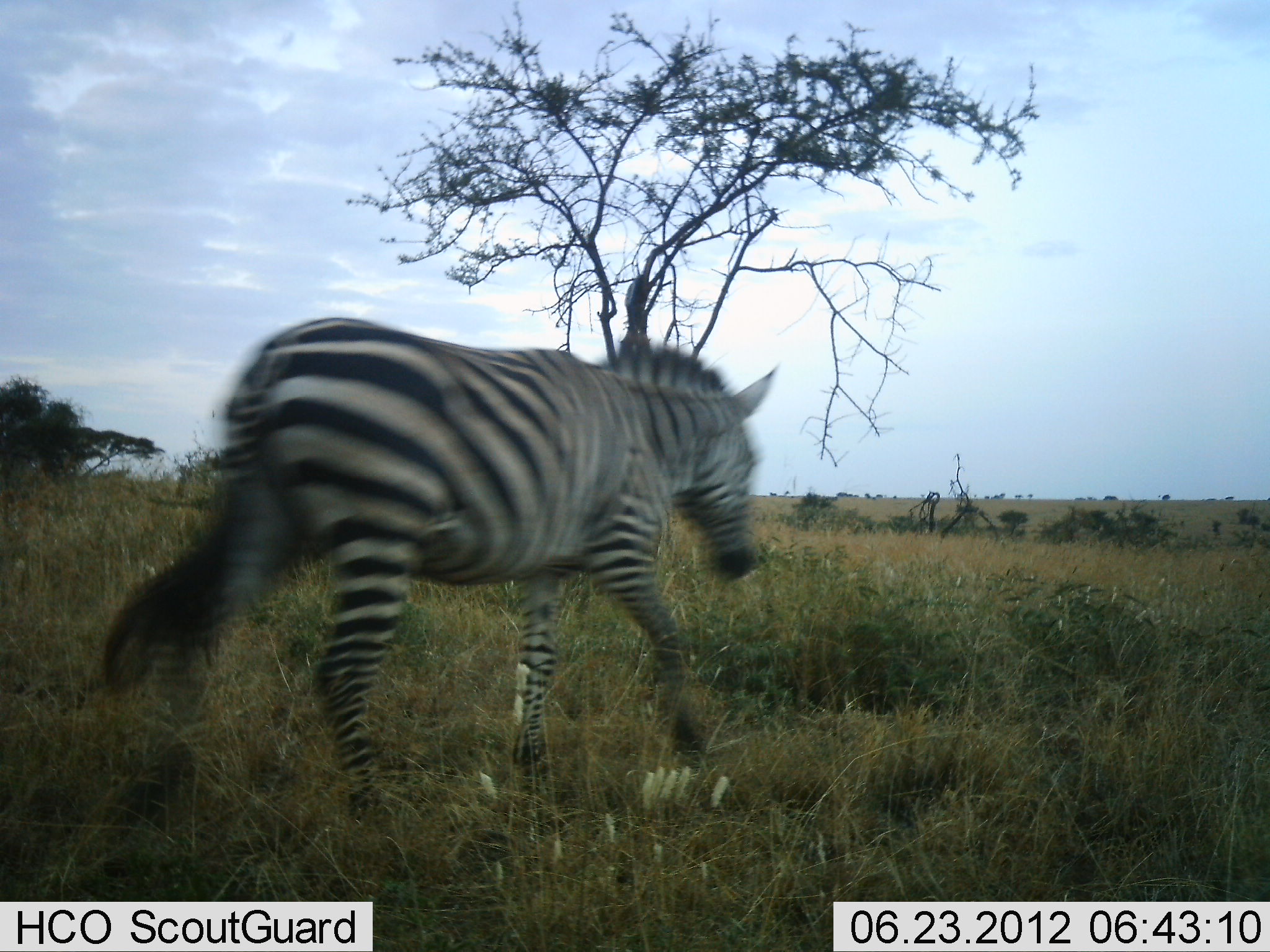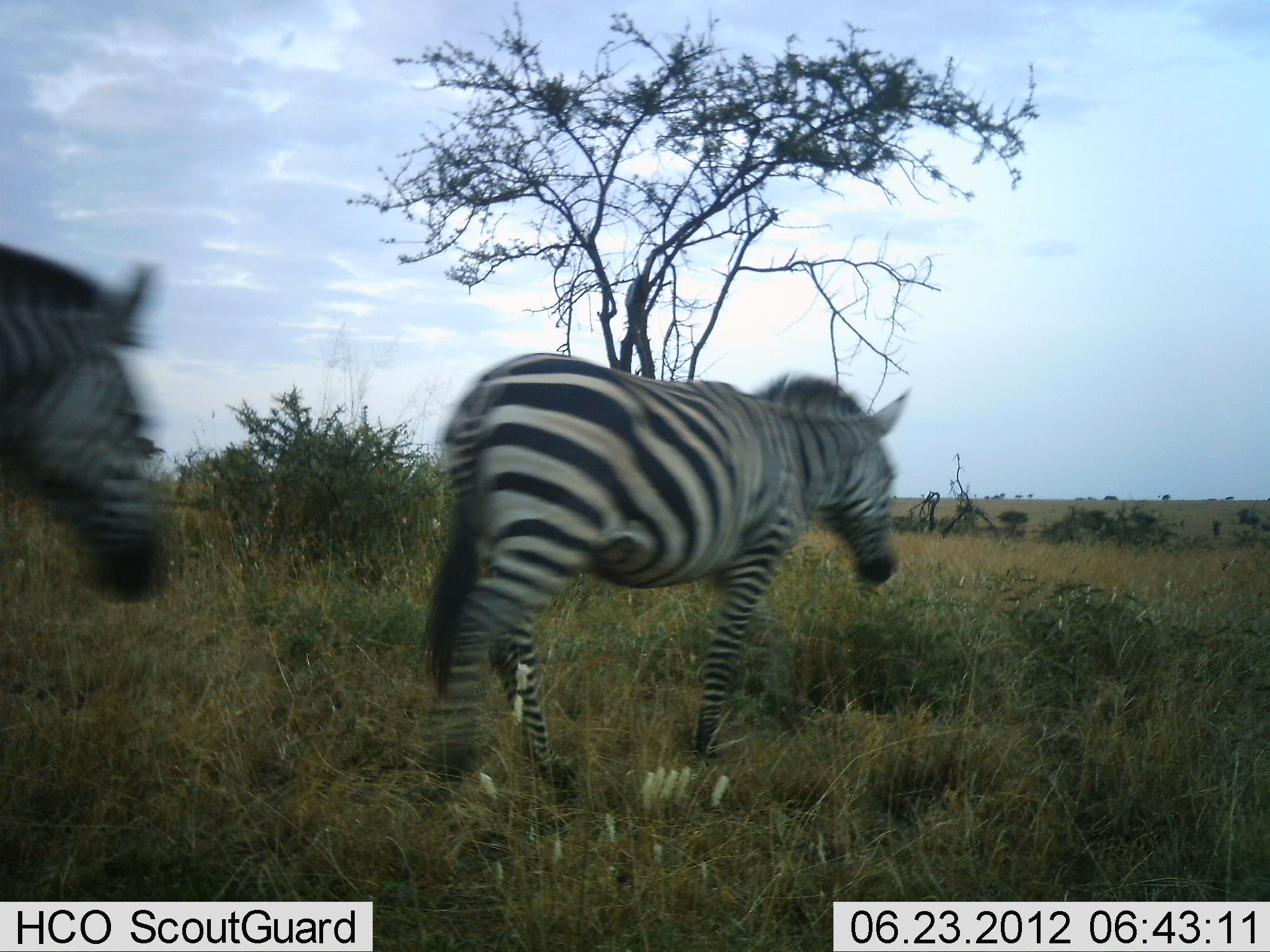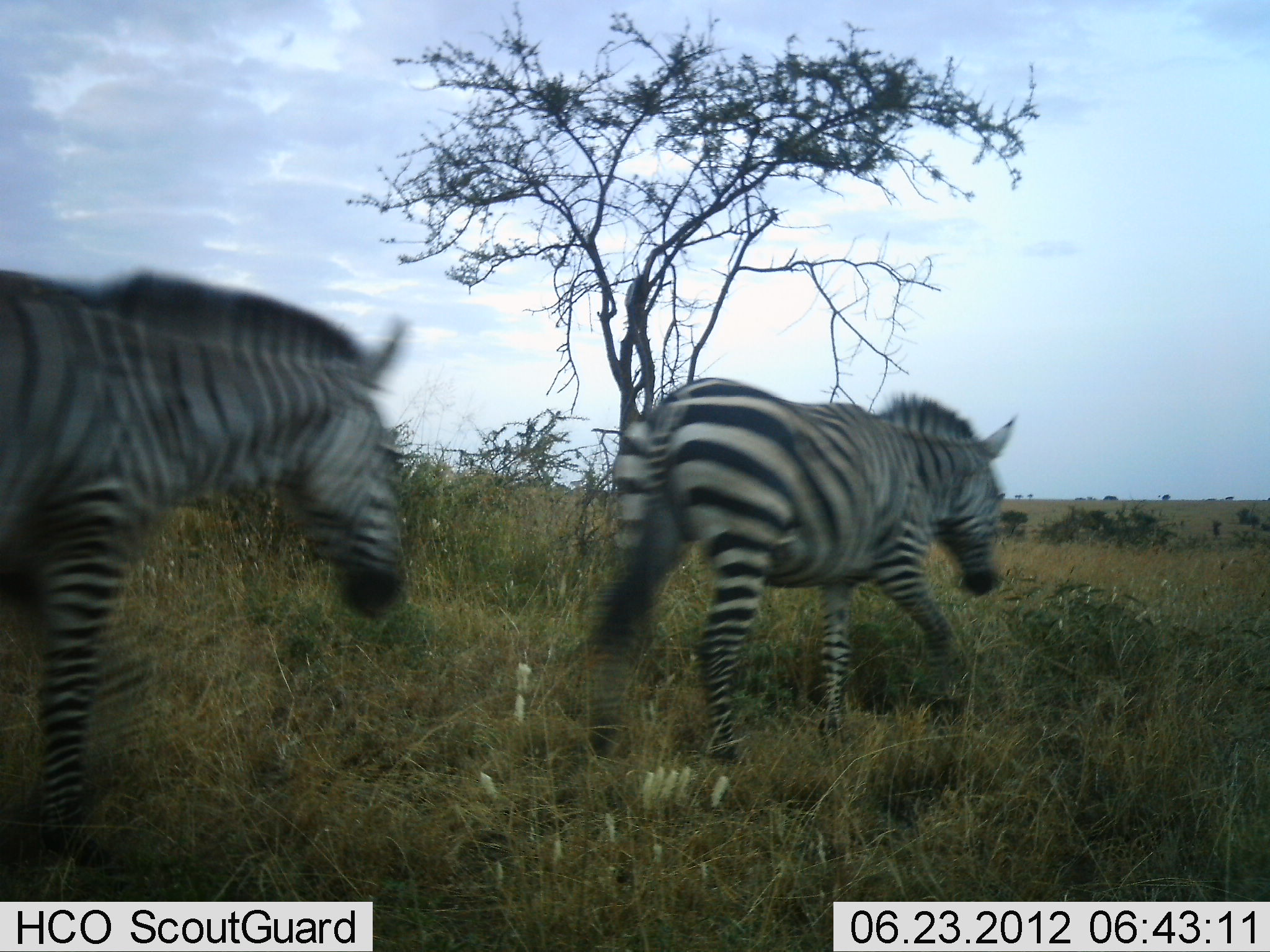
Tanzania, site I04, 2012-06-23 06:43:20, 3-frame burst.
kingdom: Animalia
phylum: Chordata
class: Mammalia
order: Perissodactyla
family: Equidae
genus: Equus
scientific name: Equus quagga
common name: plains zebra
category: zebra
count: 2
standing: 0%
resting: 0%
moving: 100%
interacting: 0%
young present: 0%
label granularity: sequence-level